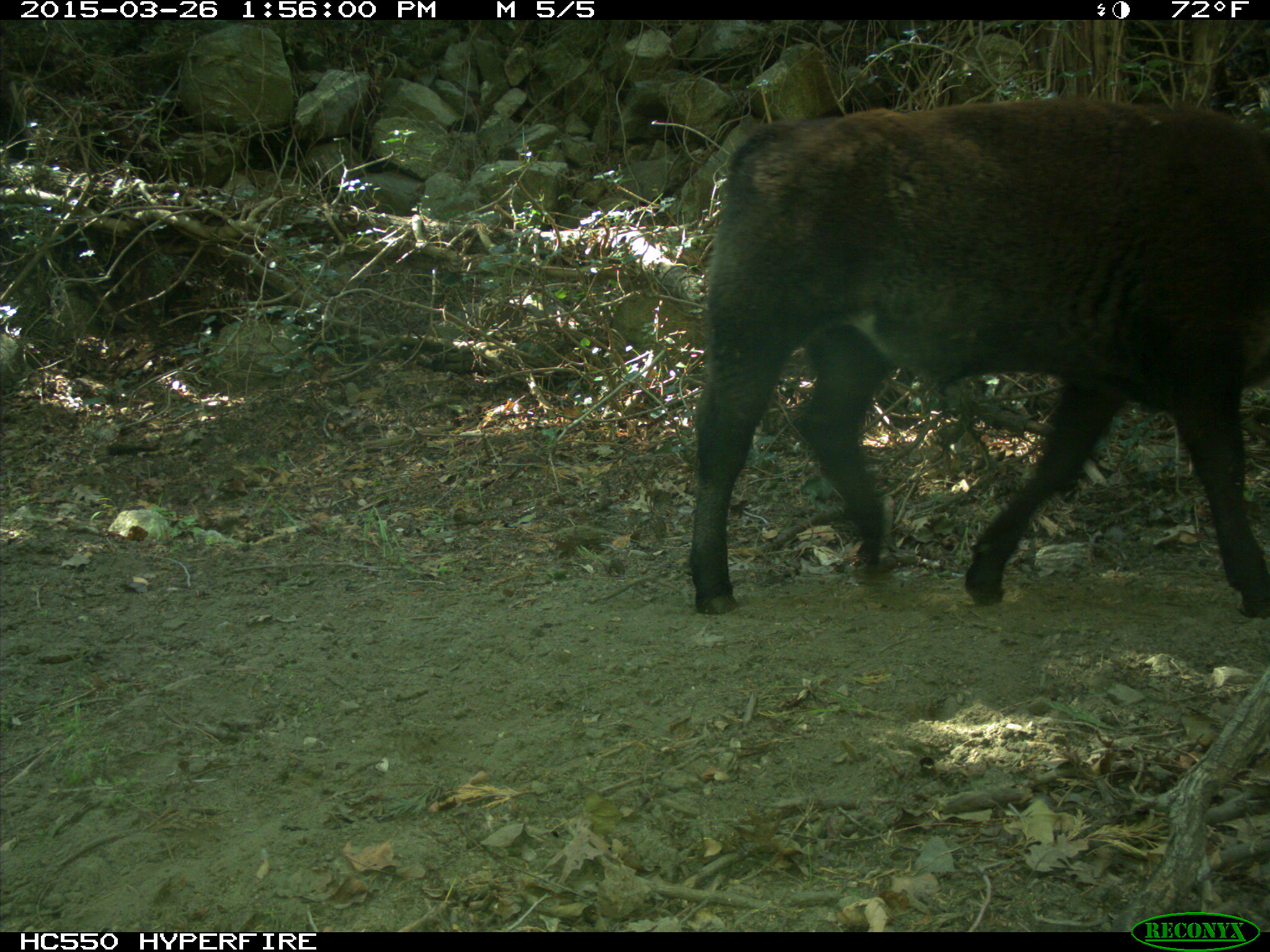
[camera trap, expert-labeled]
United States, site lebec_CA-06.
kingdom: Animalia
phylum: Chordata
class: Mammalia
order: Artiodactyla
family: Bovidae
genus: Bos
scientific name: Bos taurus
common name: domestic cow